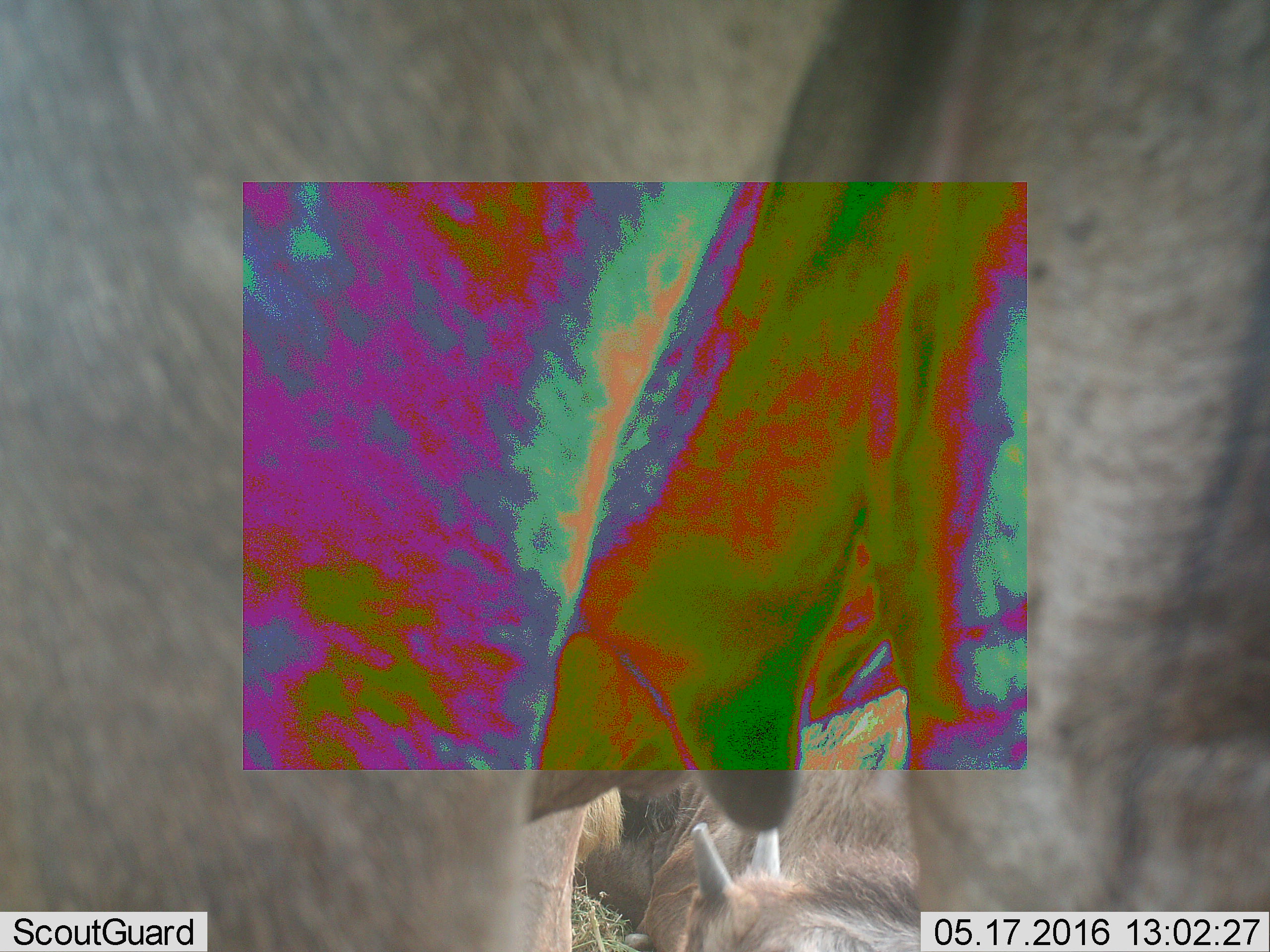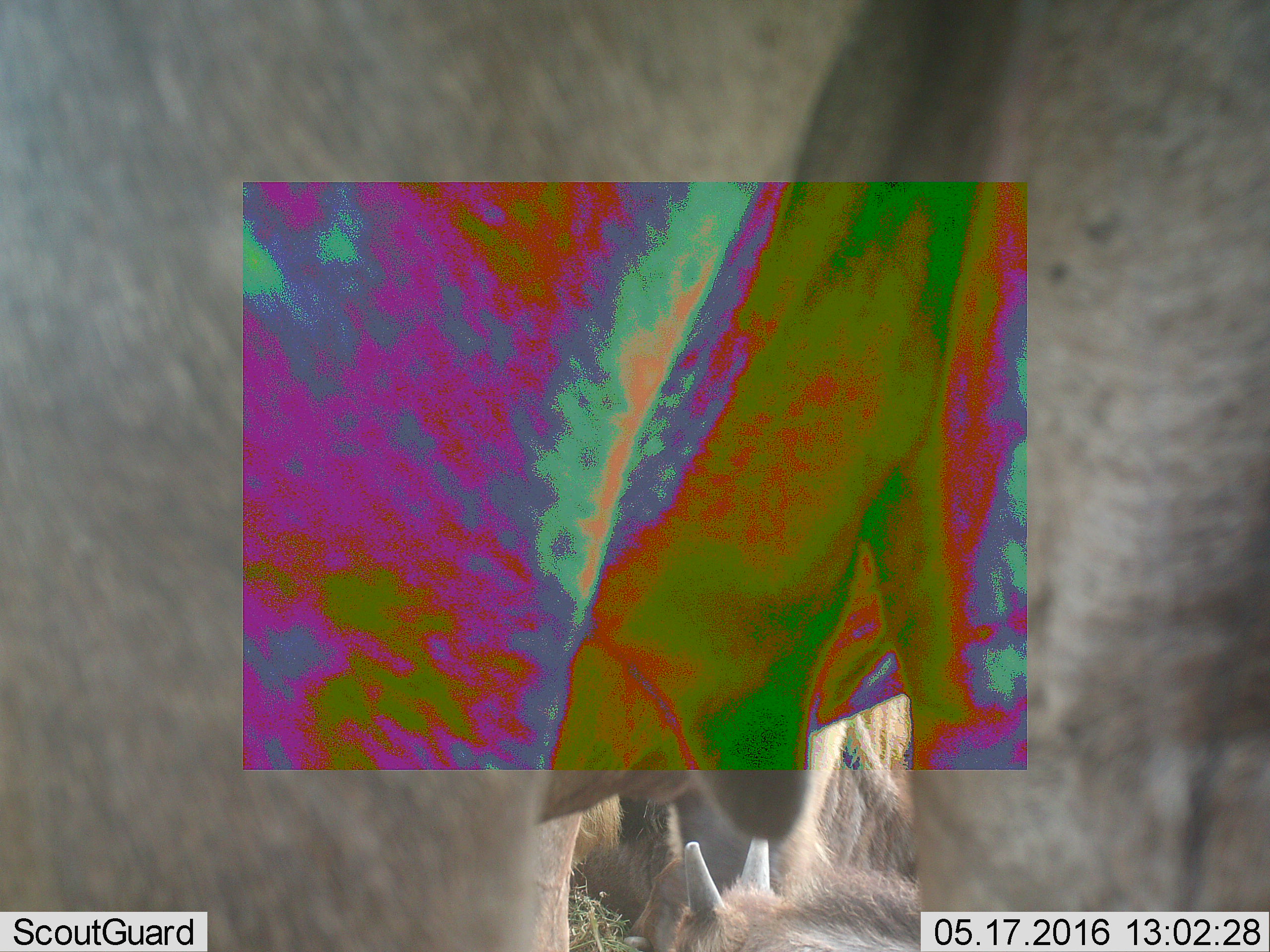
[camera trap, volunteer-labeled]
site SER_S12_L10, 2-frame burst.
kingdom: Animalia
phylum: Chordata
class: Mammalia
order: Artiodactyla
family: Bovidae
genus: Connochaetes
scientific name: Connochaetes taurinus taurinus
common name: blue wildebeest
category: wildebeestblue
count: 3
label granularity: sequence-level